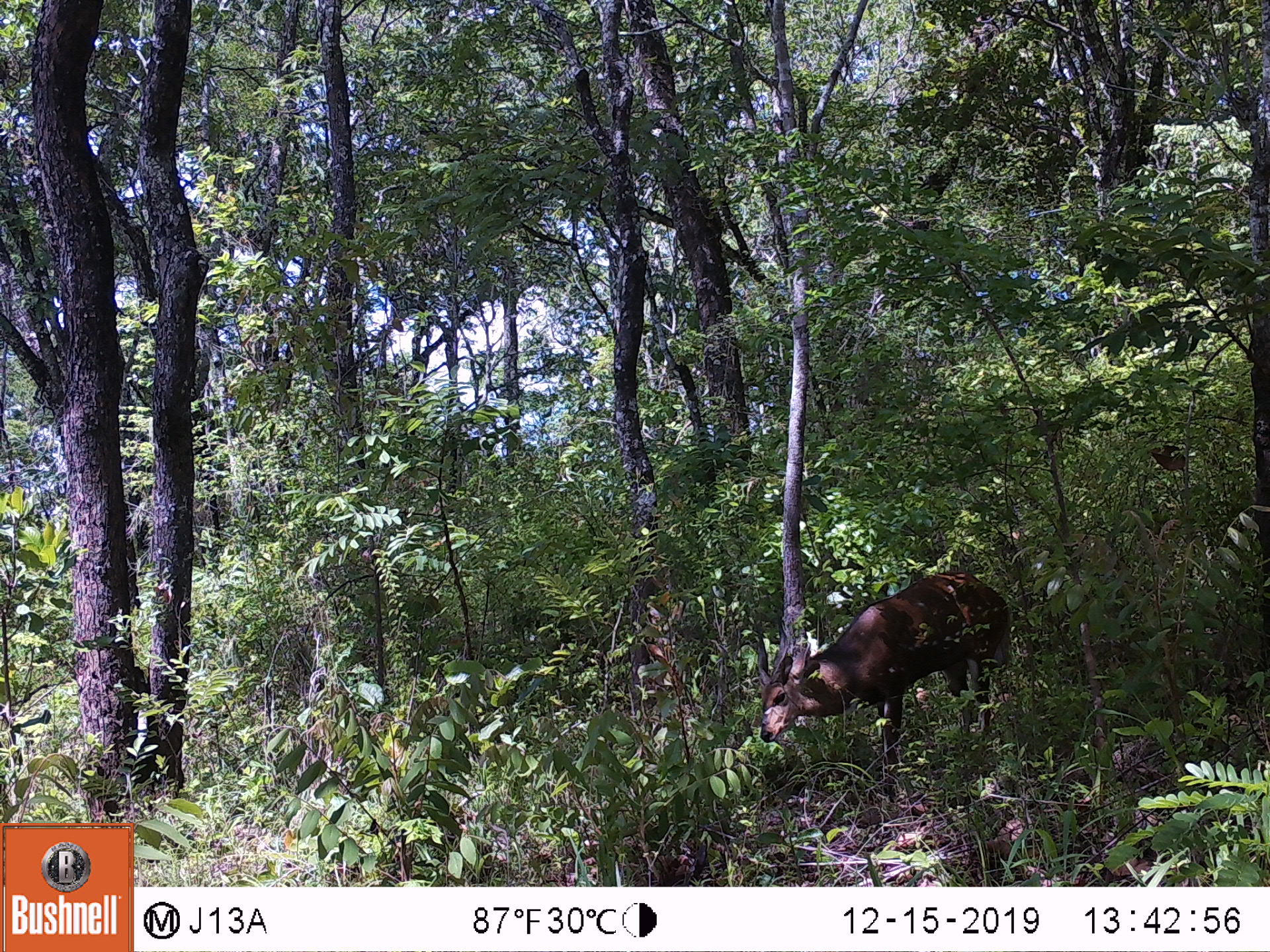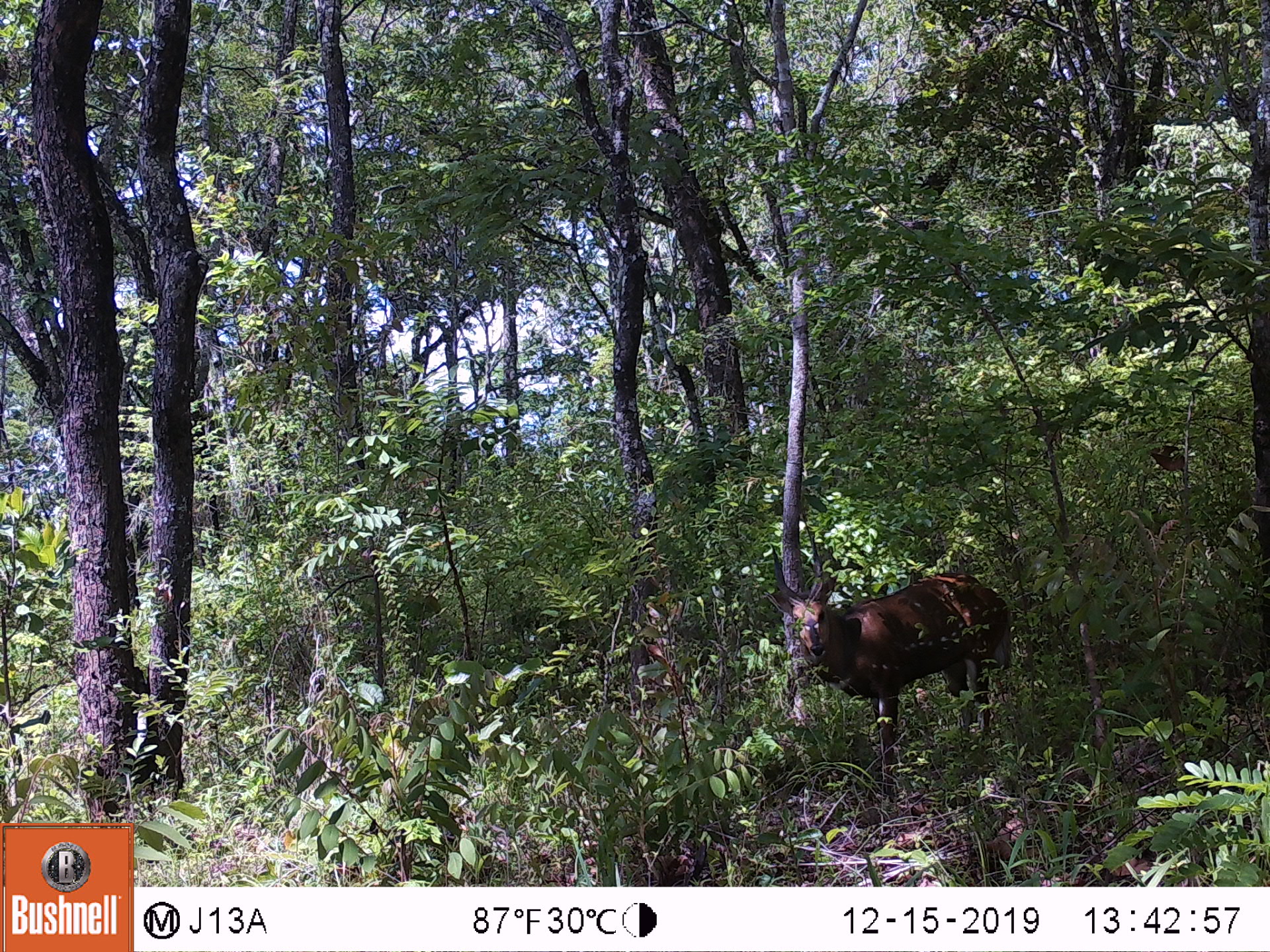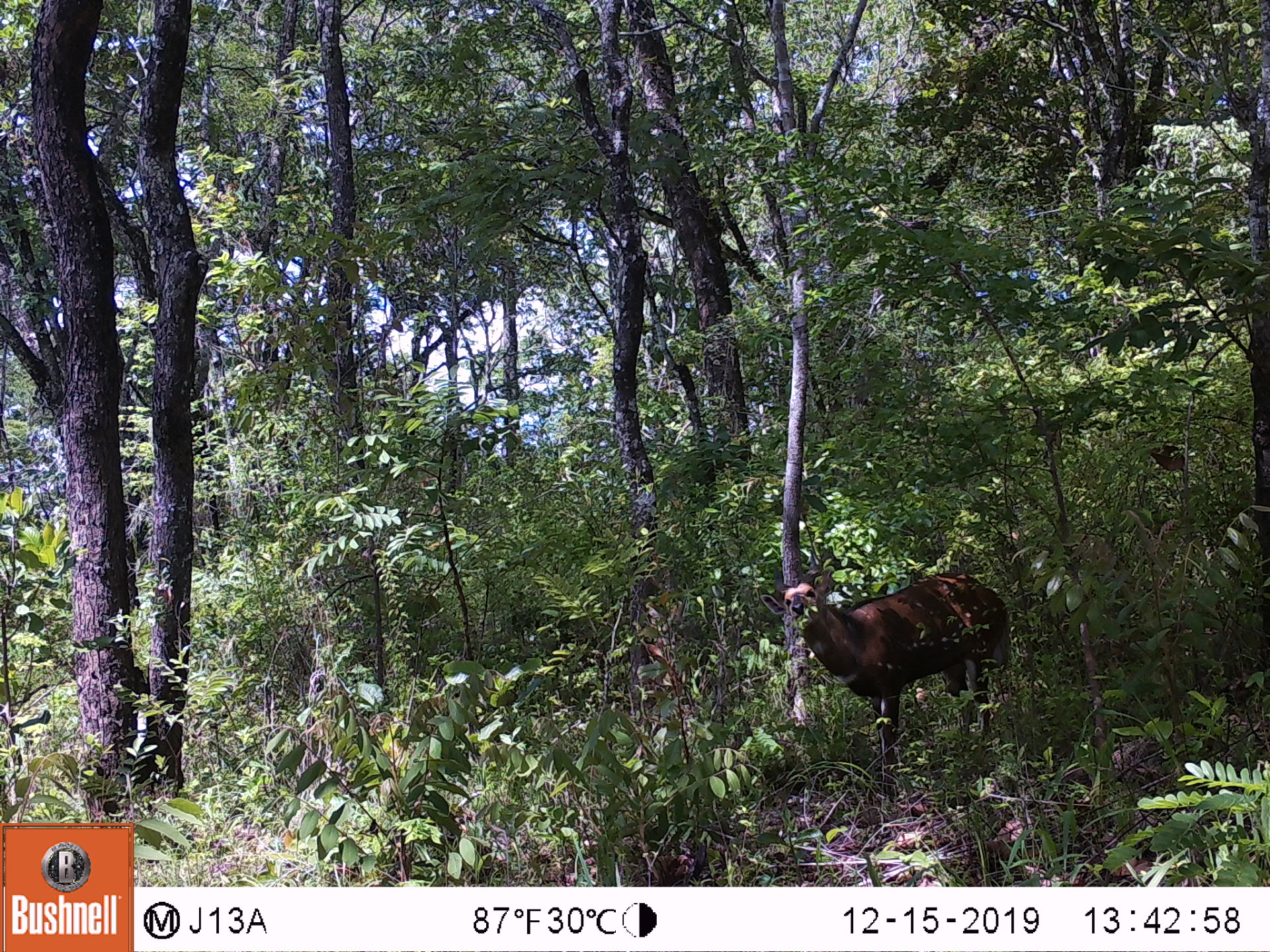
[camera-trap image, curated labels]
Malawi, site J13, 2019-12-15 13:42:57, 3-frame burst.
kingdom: Animalia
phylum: Chordata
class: Mammalia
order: Artiodactyla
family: Bovidae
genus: Tragelaphus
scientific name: Tragelaphus sylvaticus sylvaticus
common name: cape bushbuck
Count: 1.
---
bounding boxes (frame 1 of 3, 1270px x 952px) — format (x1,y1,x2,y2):
cape bushbuck: (750,557,1018,805)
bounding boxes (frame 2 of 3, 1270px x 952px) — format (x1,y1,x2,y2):
cape bushbuck: (752,534,1018,800)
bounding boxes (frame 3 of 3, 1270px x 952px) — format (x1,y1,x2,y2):
cape bushbuck: (748,549,1016,805)